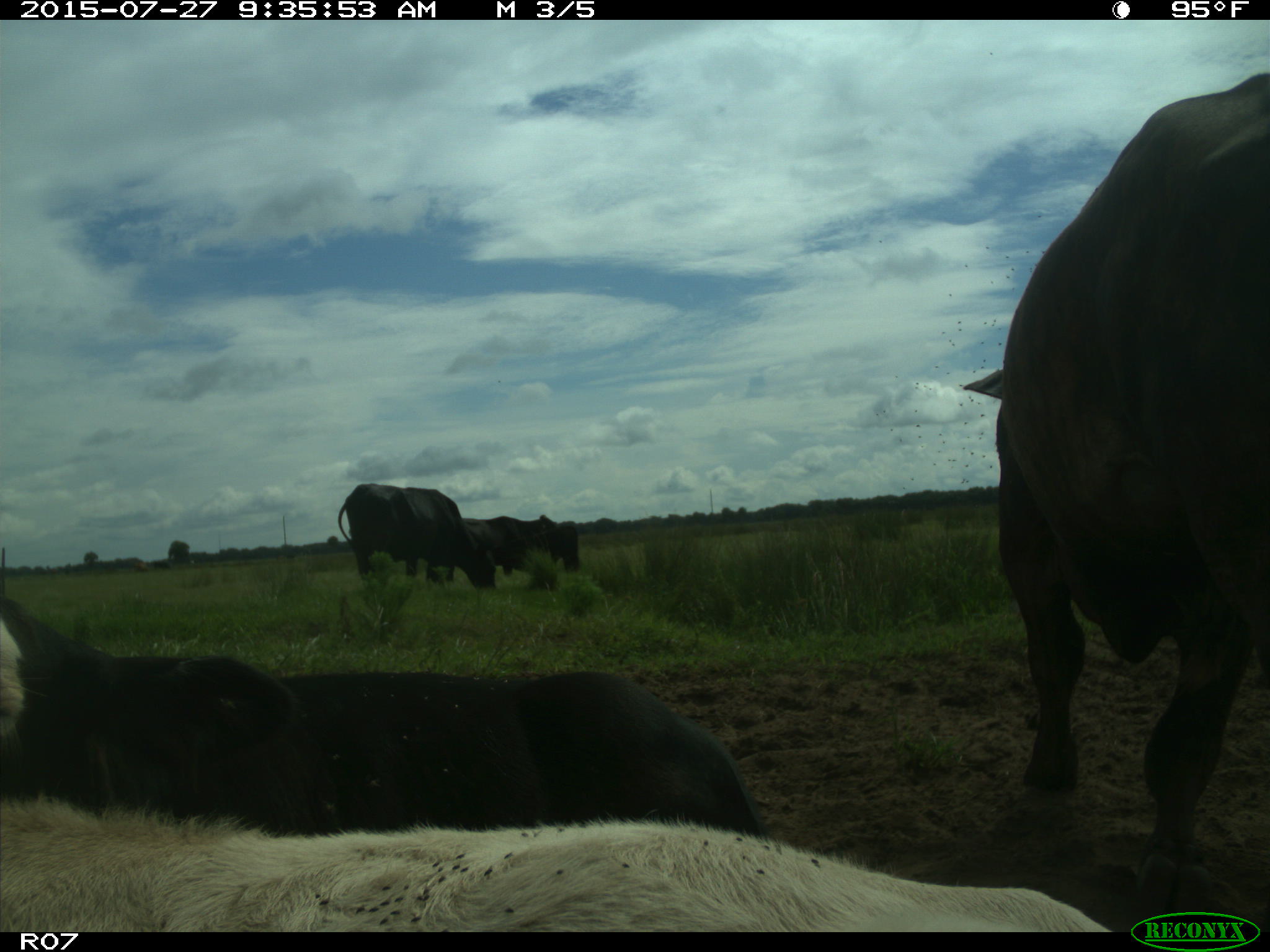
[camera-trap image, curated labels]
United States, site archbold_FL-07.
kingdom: Animalia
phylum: Chordata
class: Mammalia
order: Artiodactyla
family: Bovidae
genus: Bos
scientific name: Bos taurus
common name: domestic cow